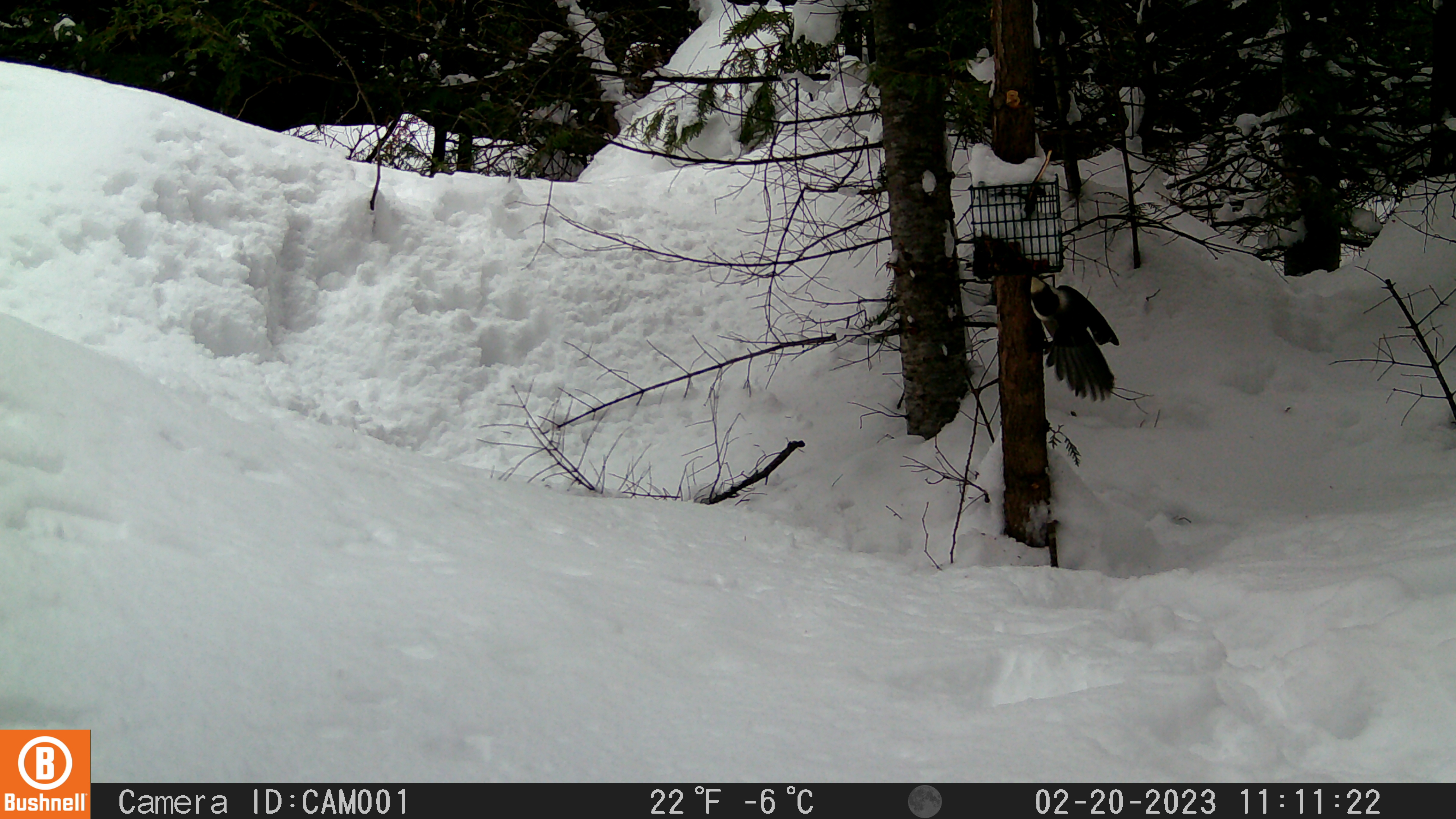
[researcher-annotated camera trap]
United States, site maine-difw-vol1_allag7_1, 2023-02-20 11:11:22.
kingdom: Animalia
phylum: Chordata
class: Aves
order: Passeriformes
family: Corvidae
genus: Perisoreus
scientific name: Perisoreus canadensis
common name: canada jay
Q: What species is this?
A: Canada jay (Perisoreus canadensis).